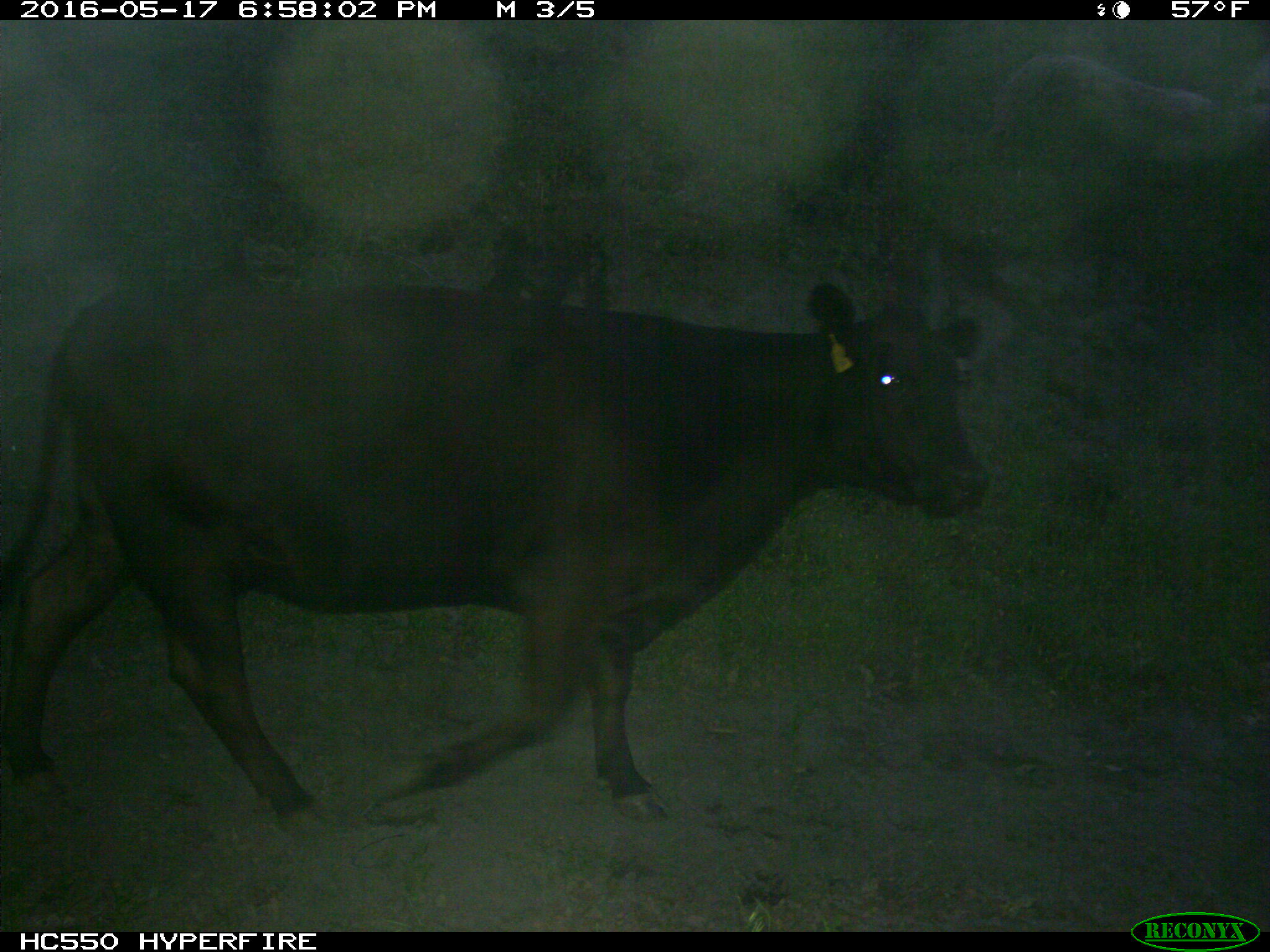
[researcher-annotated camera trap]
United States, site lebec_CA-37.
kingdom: Animalia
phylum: Chordata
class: Mammalia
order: Artiodactyla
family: Bovidae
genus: Bos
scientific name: Bos taurus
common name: domestic cow